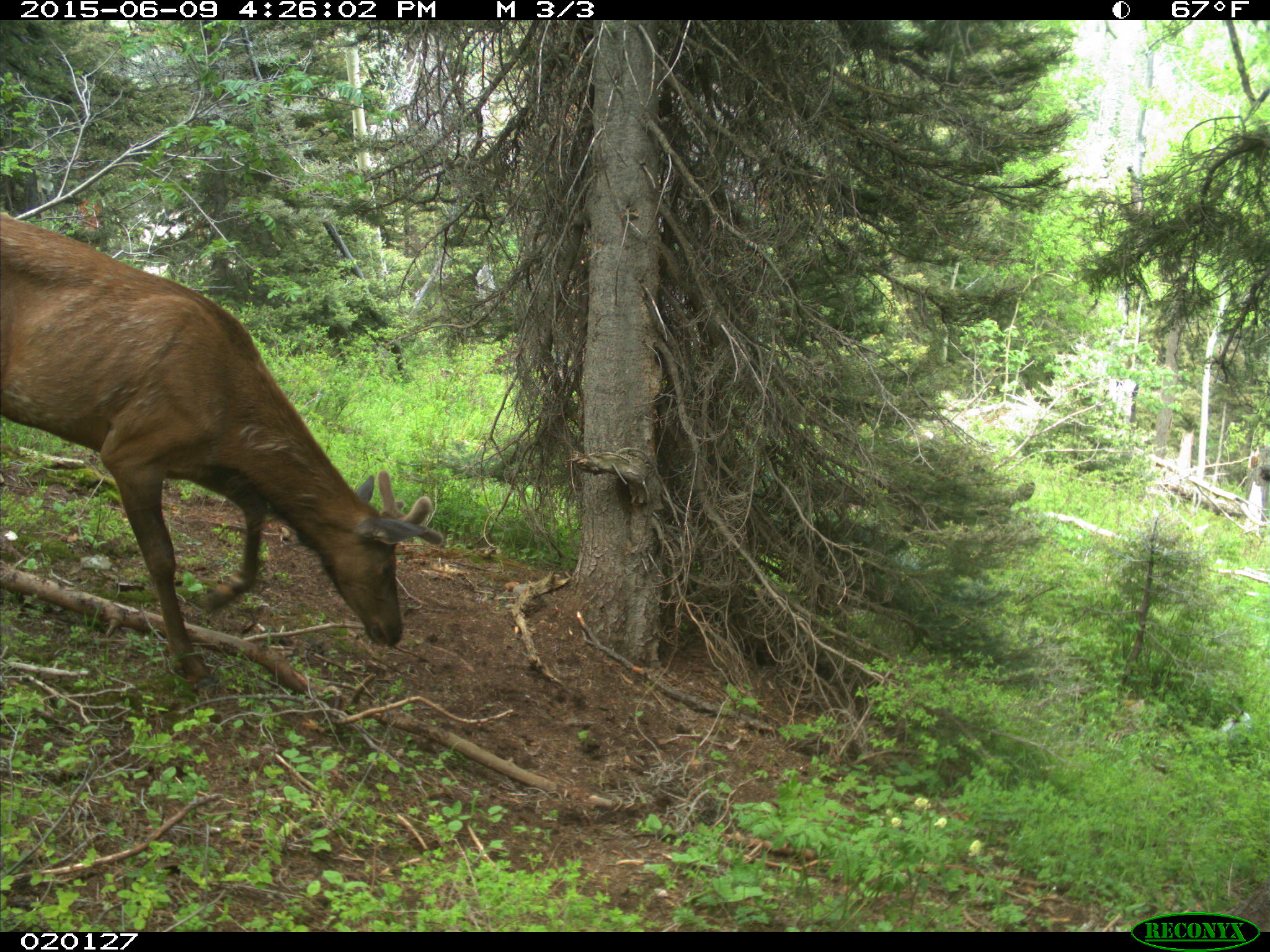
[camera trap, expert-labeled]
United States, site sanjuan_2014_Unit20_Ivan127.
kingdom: Animalia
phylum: Chordata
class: Mammalia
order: Artiodactyla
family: Cervidae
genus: Cervus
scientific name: Cervus elaphus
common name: red deer